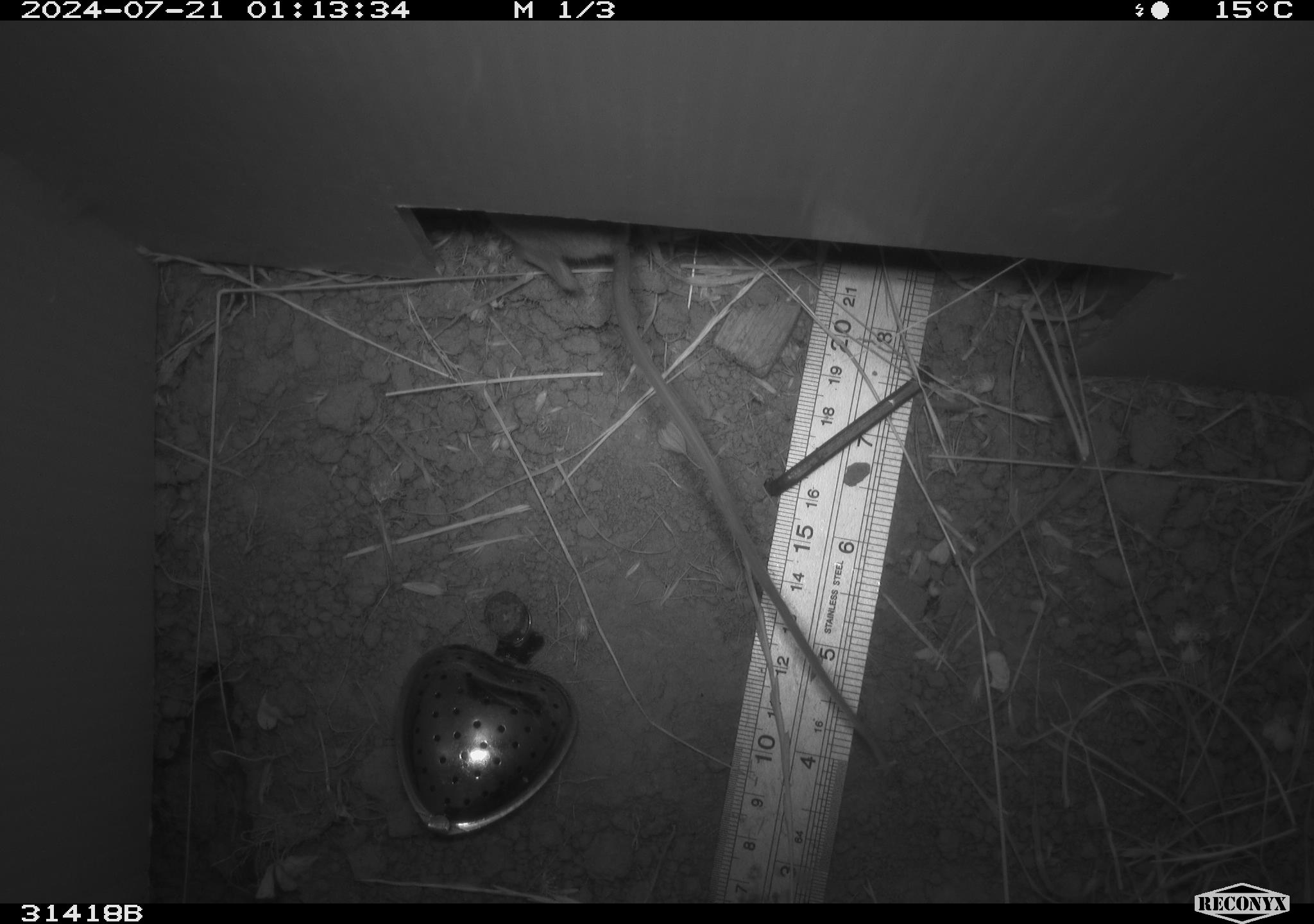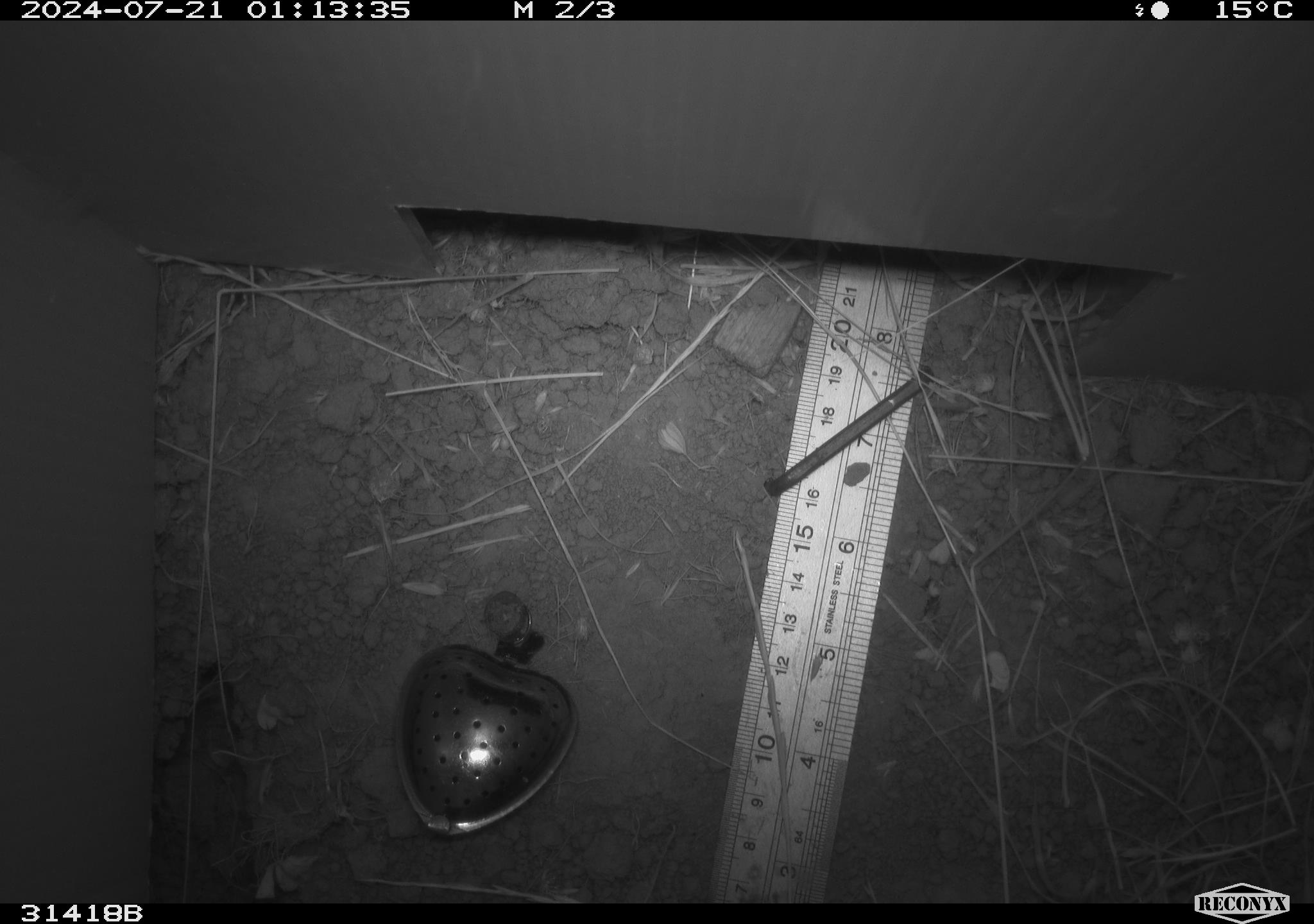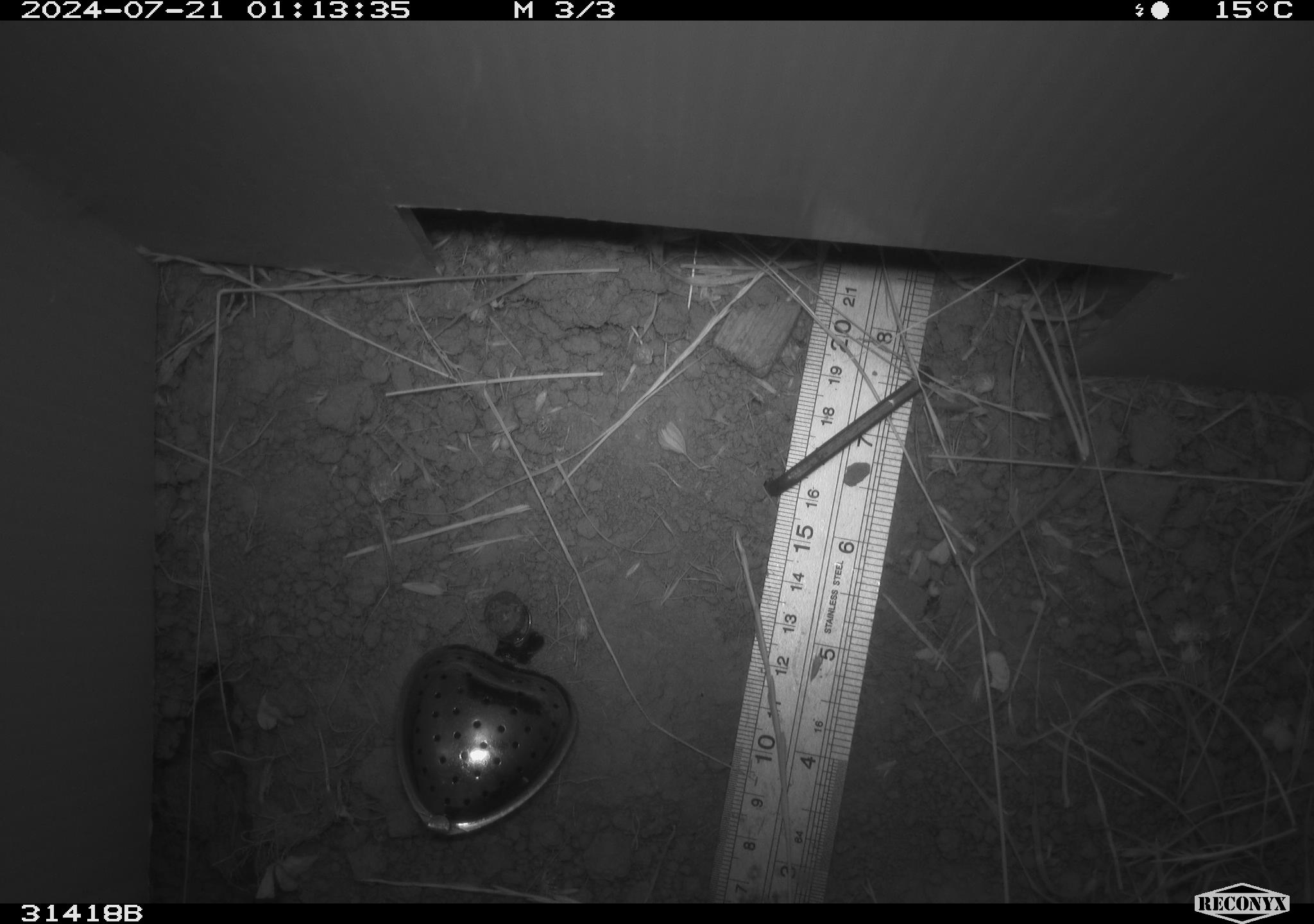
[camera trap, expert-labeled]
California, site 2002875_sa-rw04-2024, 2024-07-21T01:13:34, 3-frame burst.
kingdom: Animalia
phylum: Chordata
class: Mammalia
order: Rodentia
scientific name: Rodentia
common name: rodent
Rodent (Rodentia).